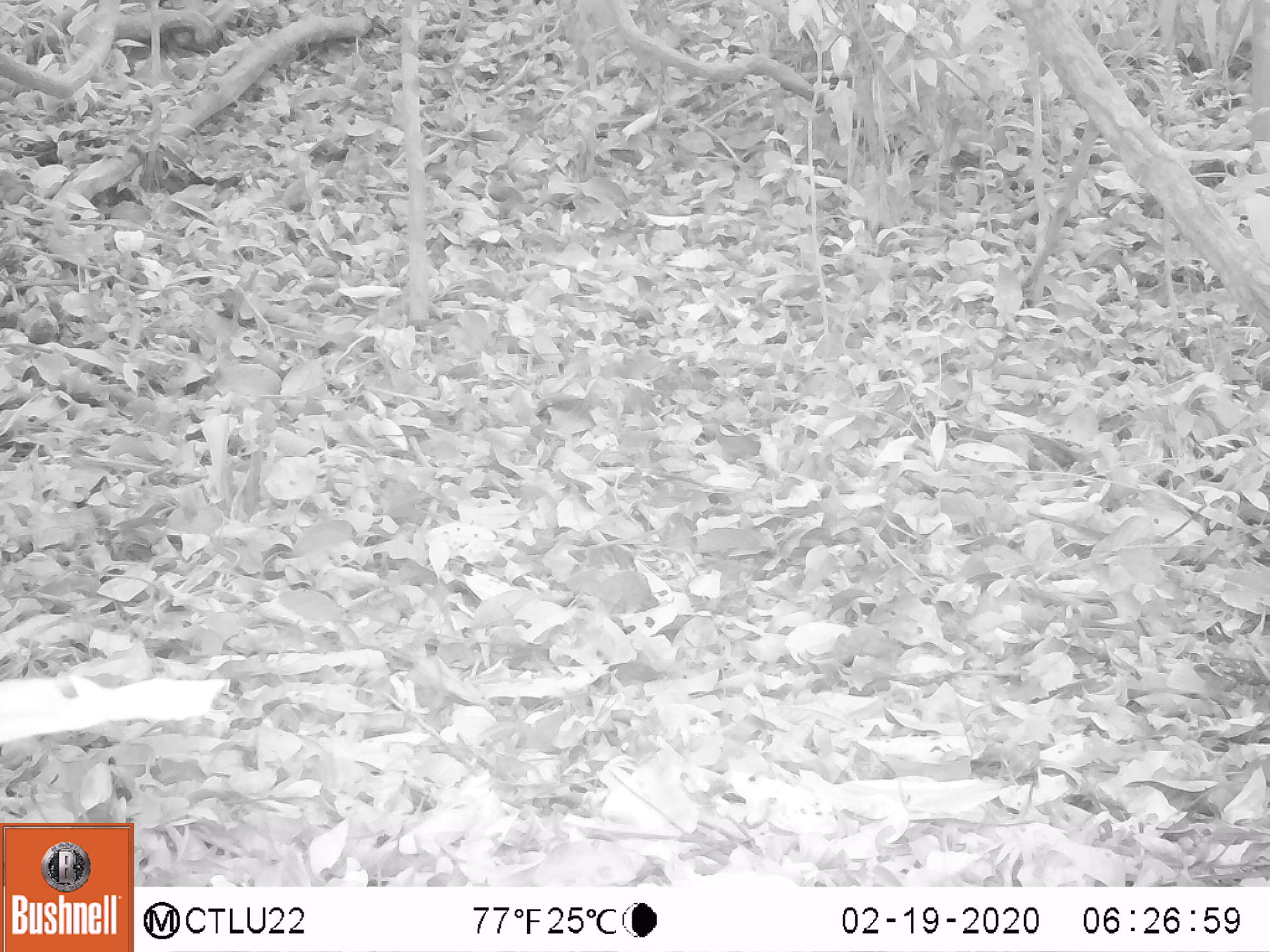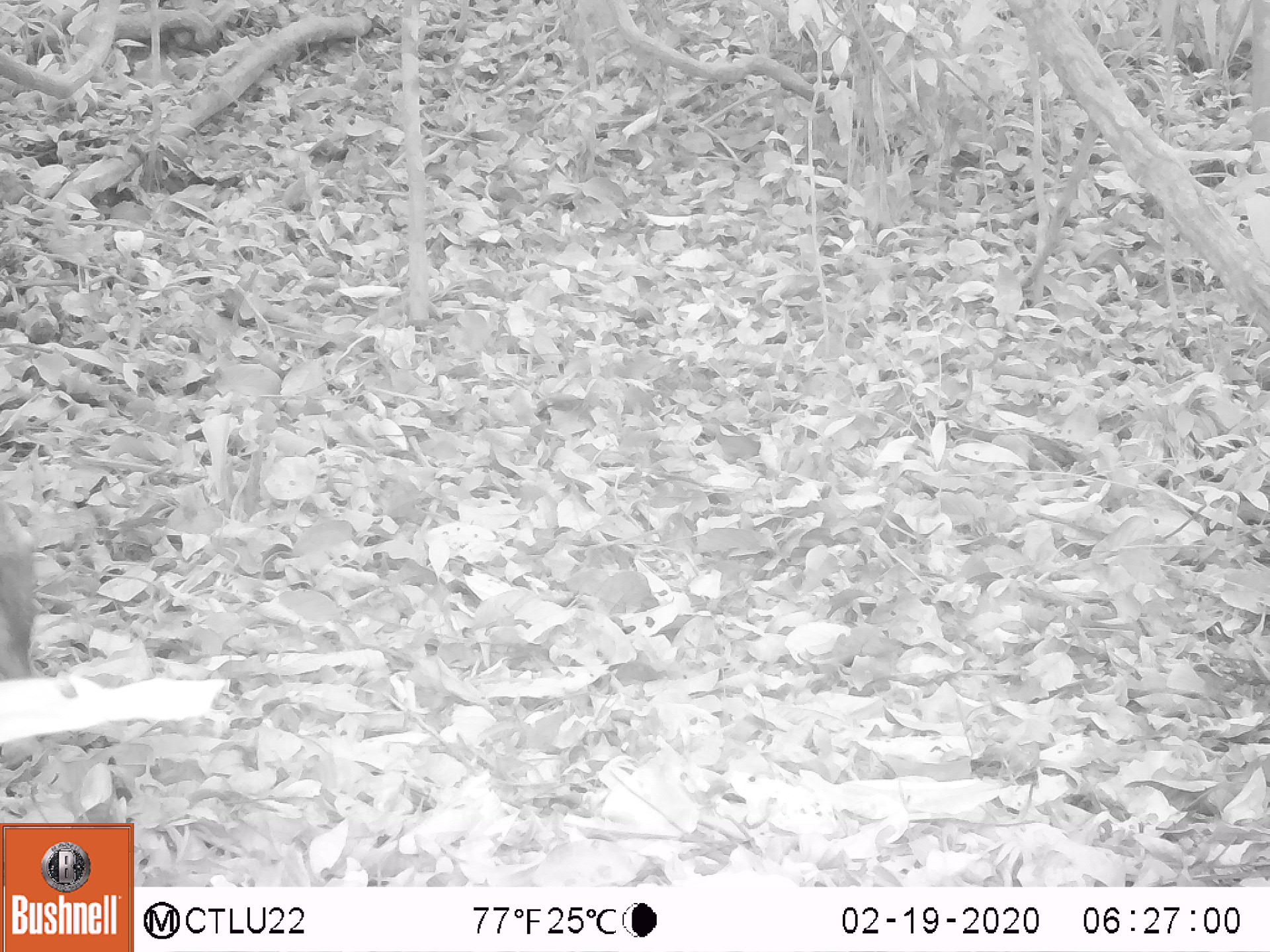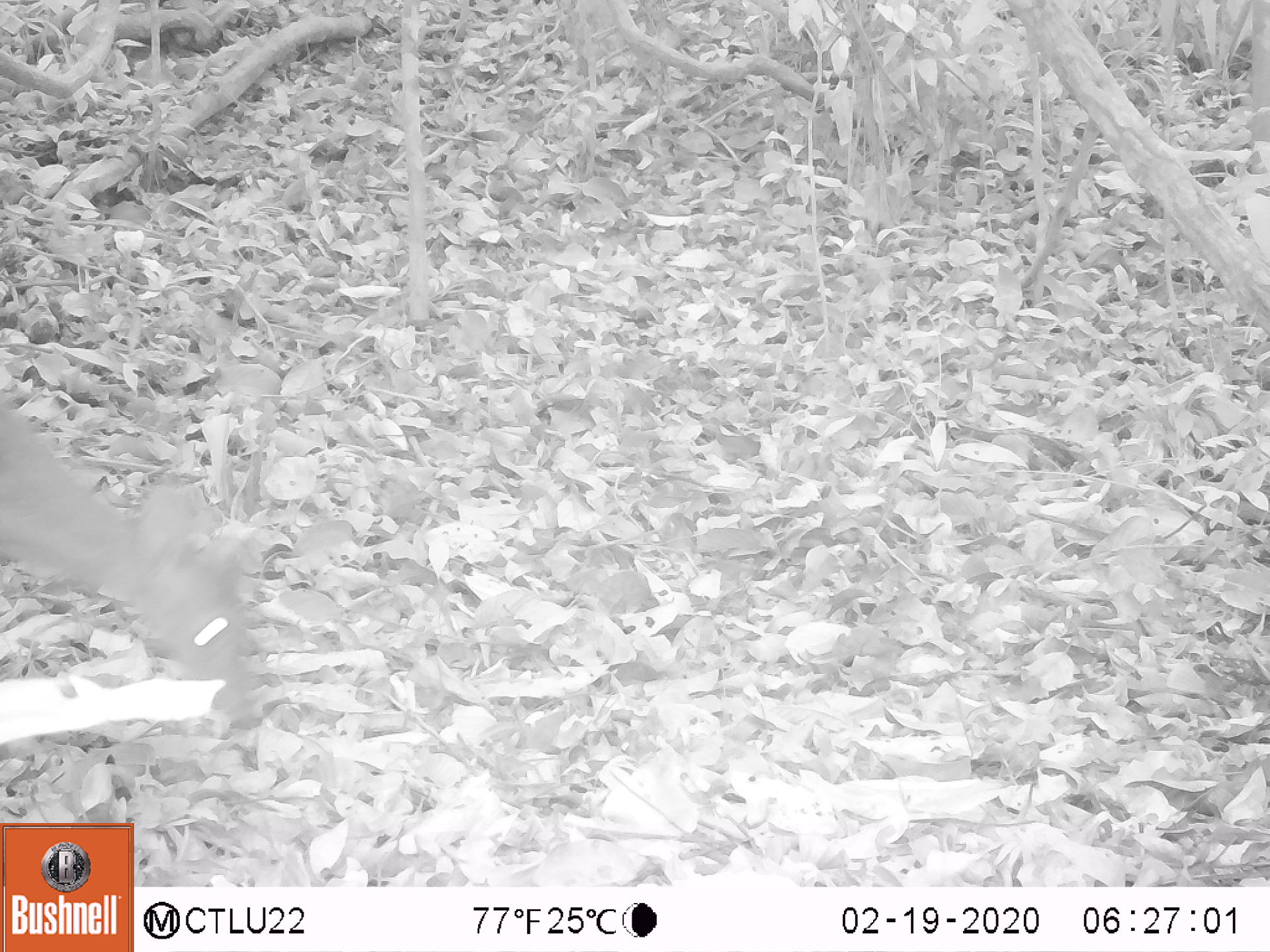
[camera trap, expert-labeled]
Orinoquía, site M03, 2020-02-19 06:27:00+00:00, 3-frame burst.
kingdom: Animalia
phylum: Chordata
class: Mammalia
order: Artiodactyla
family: Cervidae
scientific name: Cervidae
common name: deer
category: unknown cervid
Unknown cervid (deer) (Cervidae).